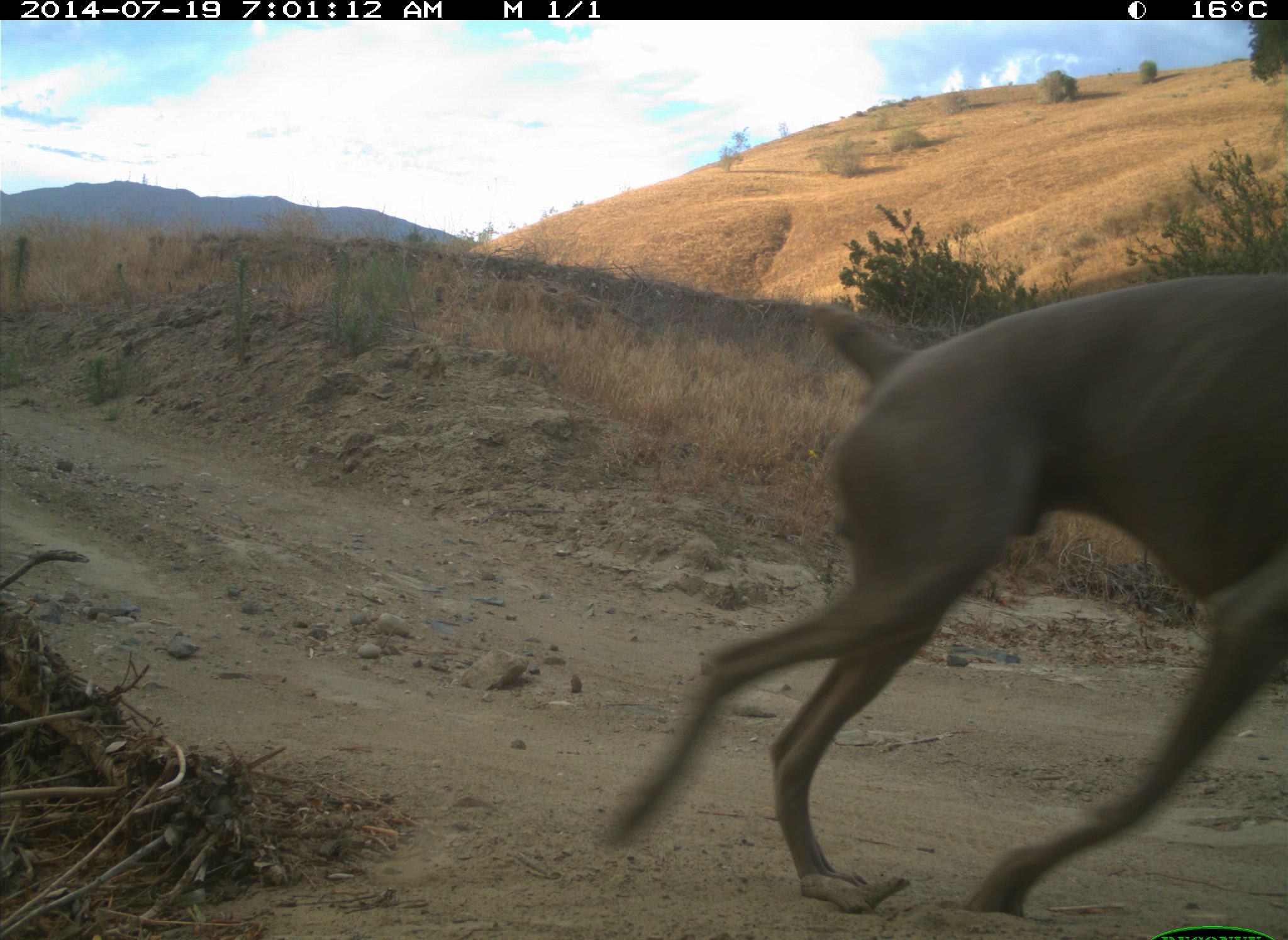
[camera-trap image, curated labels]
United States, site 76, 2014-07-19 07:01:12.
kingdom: Animalia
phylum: Chordata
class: Mammalia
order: Carnivora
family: Canidae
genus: Canis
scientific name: Canis familiaris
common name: domestic dog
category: dog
Dog (domestic dog) (Canis familiaris).